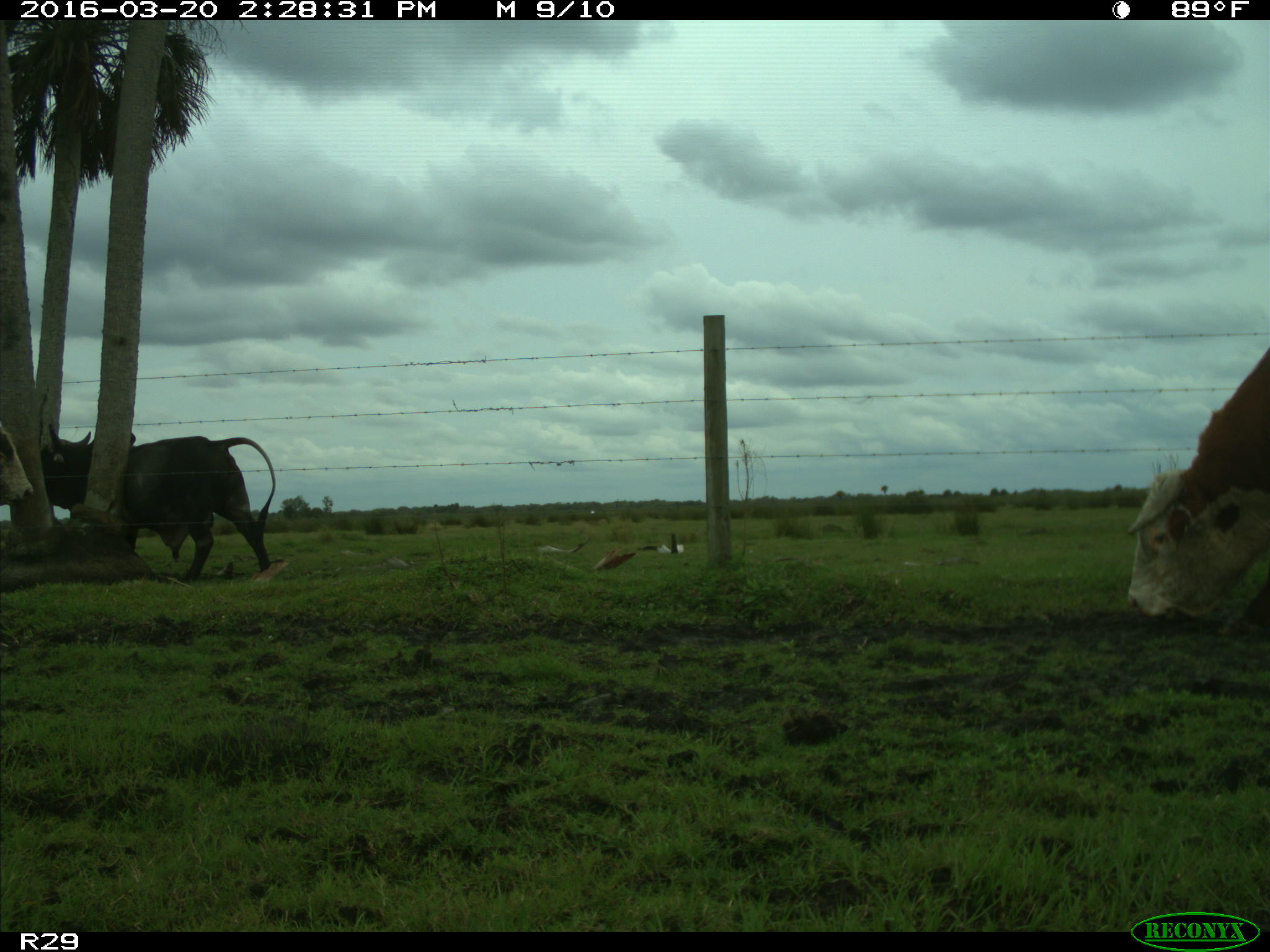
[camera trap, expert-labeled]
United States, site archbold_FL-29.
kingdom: Animalia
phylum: Chordata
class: Mammalia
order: Artiodactyla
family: Bovidae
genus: Bos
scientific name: Bos taurus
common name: domestic cow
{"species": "Bos taurus (domestic cow)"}